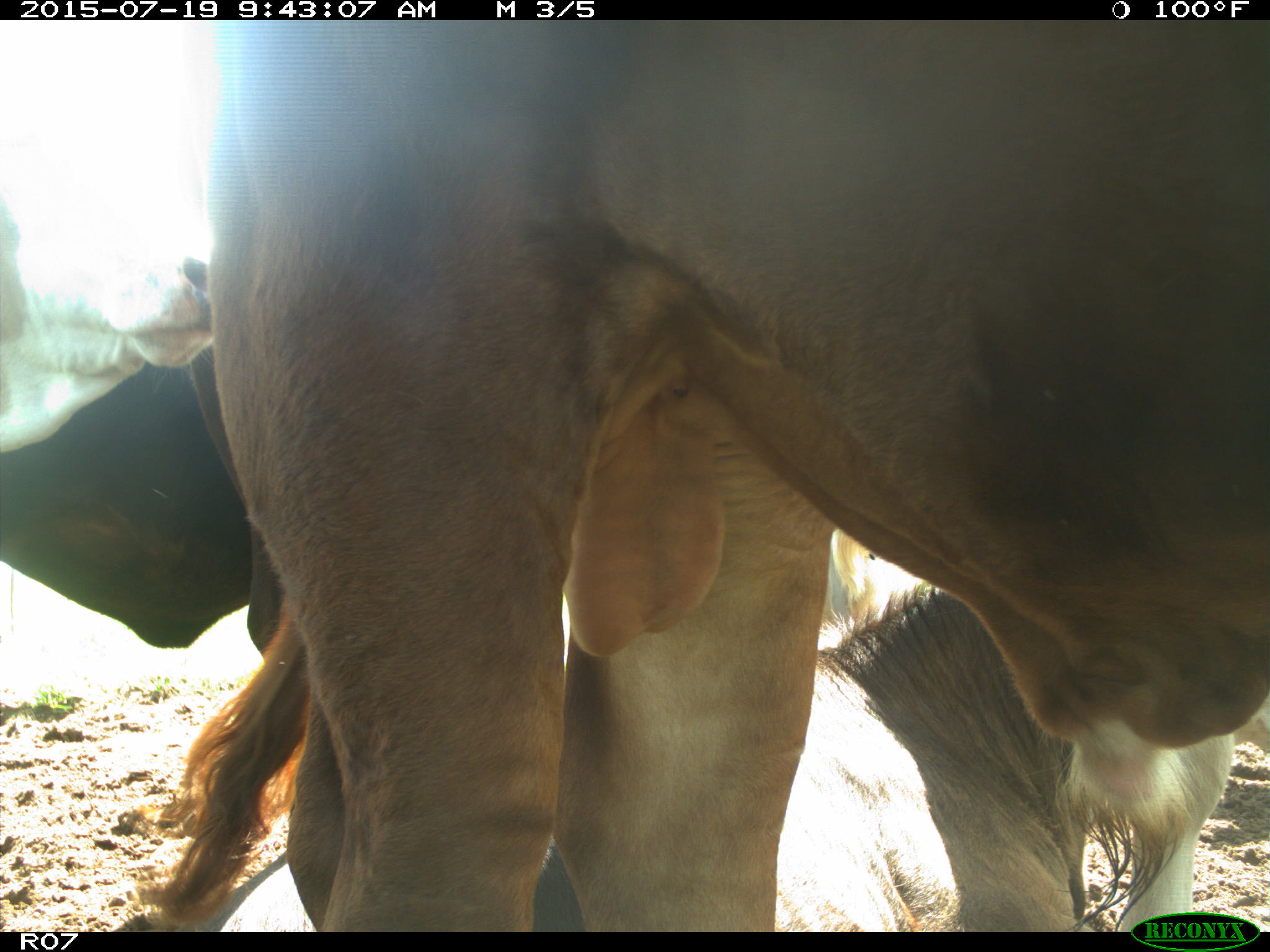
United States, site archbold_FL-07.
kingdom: Animalia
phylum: Chordata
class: Mammalia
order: Artiodactyla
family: Bovidae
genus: Bos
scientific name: Bos taurus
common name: domestic cow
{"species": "Bos taurus (domestic cow)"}